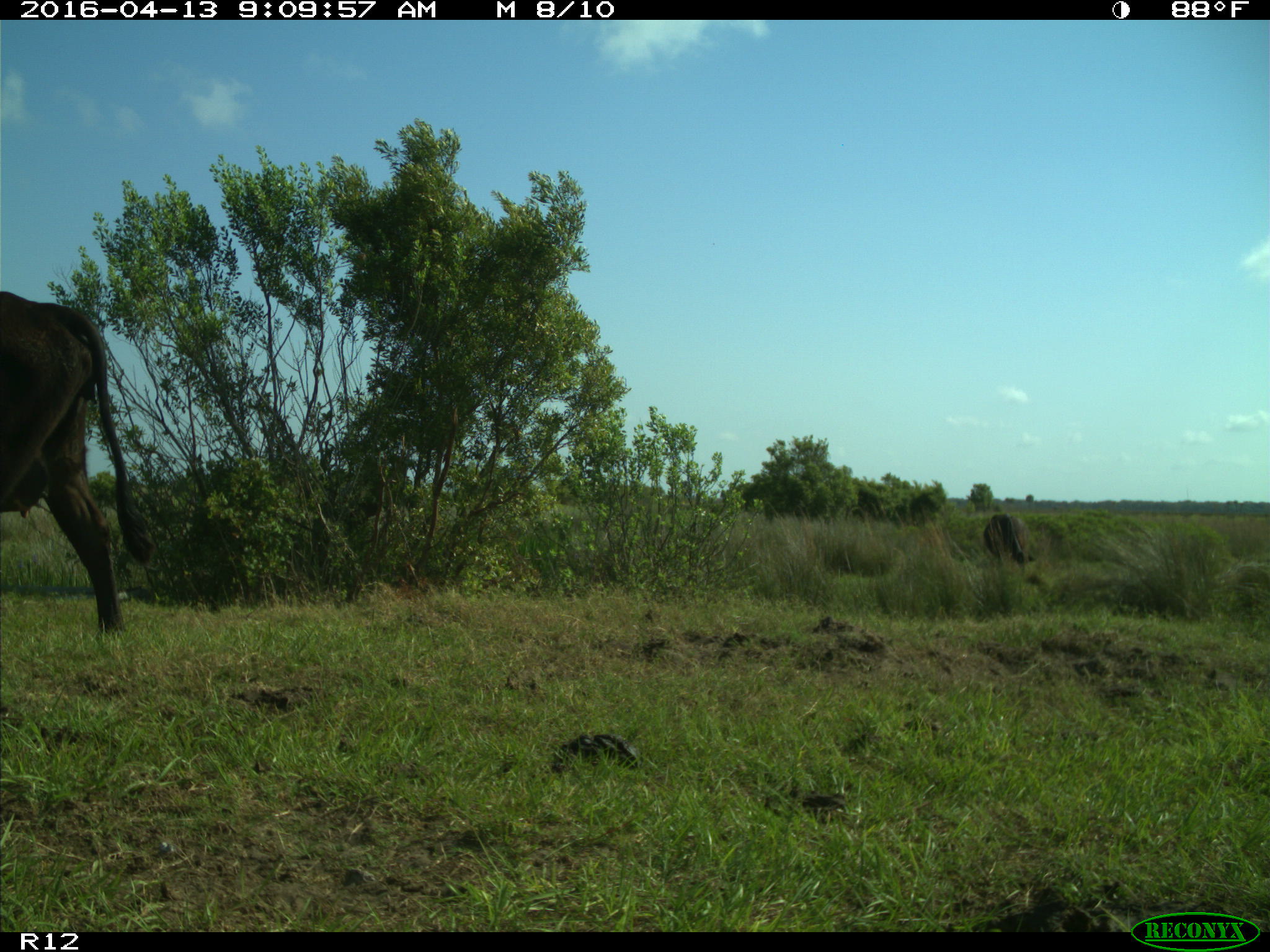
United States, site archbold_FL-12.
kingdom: Animalia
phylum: Chordata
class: Mammalia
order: Artiodactyla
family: Bovidae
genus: Bos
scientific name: Bos taurus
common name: domestic cow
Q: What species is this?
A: Bos taurus (domestic cow).